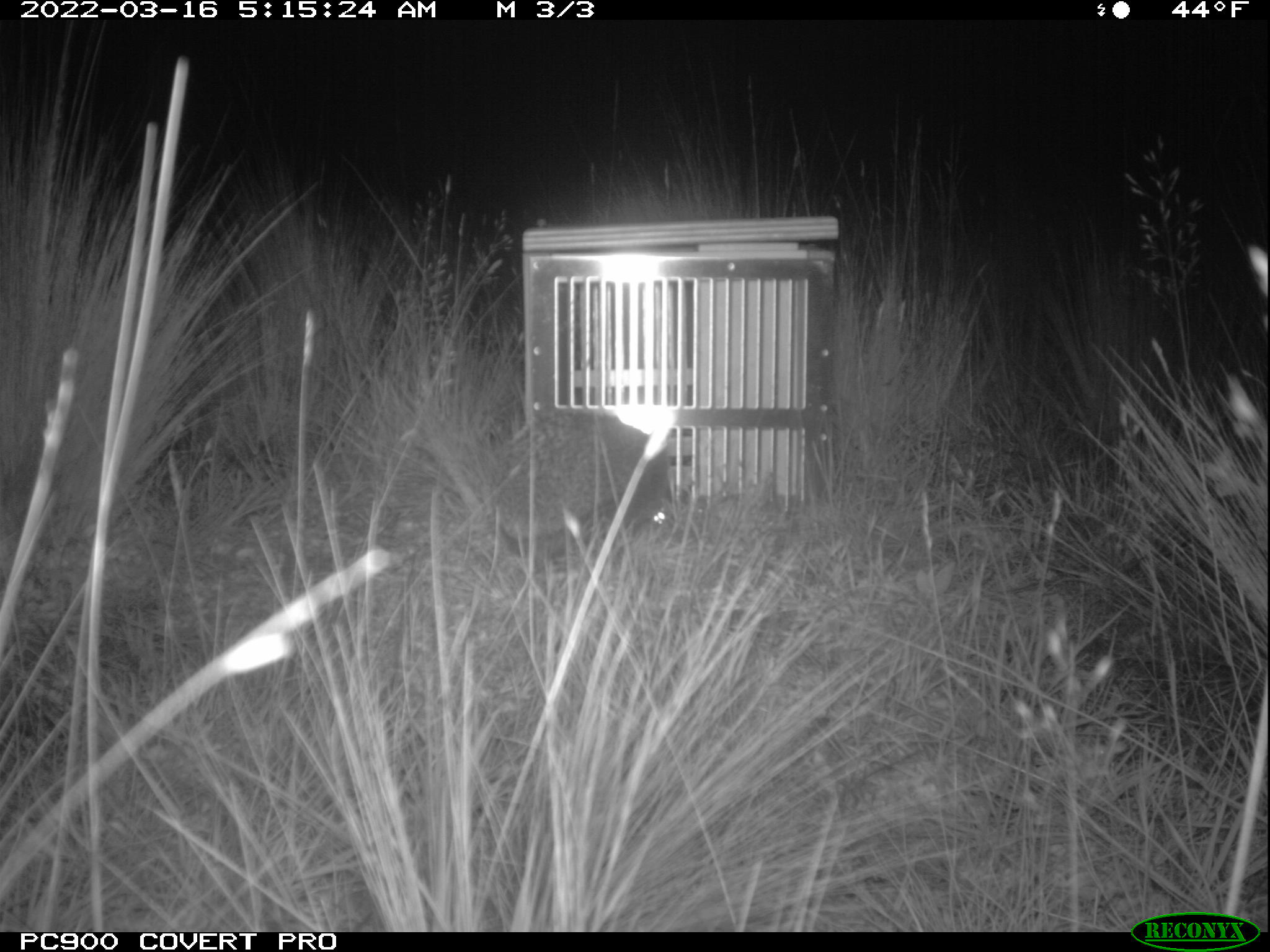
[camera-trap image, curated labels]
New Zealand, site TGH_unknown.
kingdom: Animalia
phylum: Chordata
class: Mammalia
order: Eulipotyphla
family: Erinaceidae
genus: Erinaceus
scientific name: Erinaceus europaeus europaeus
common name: european hedgehog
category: hedgehog